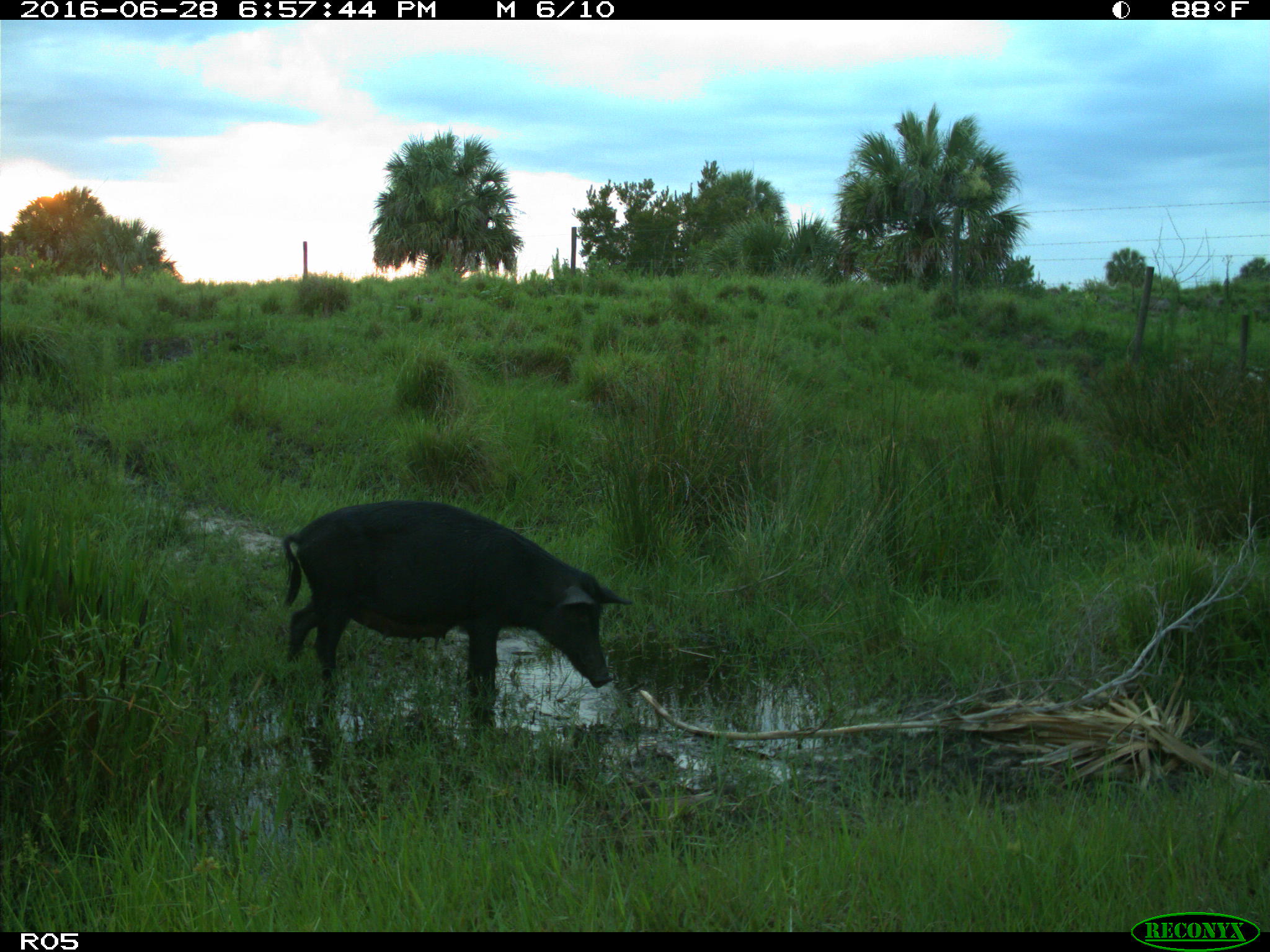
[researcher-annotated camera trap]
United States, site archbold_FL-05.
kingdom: Animalia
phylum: Chordata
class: Mammalia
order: Artiodactyla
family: Suidae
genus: Sus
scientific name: Sus scrofa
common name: wild boar